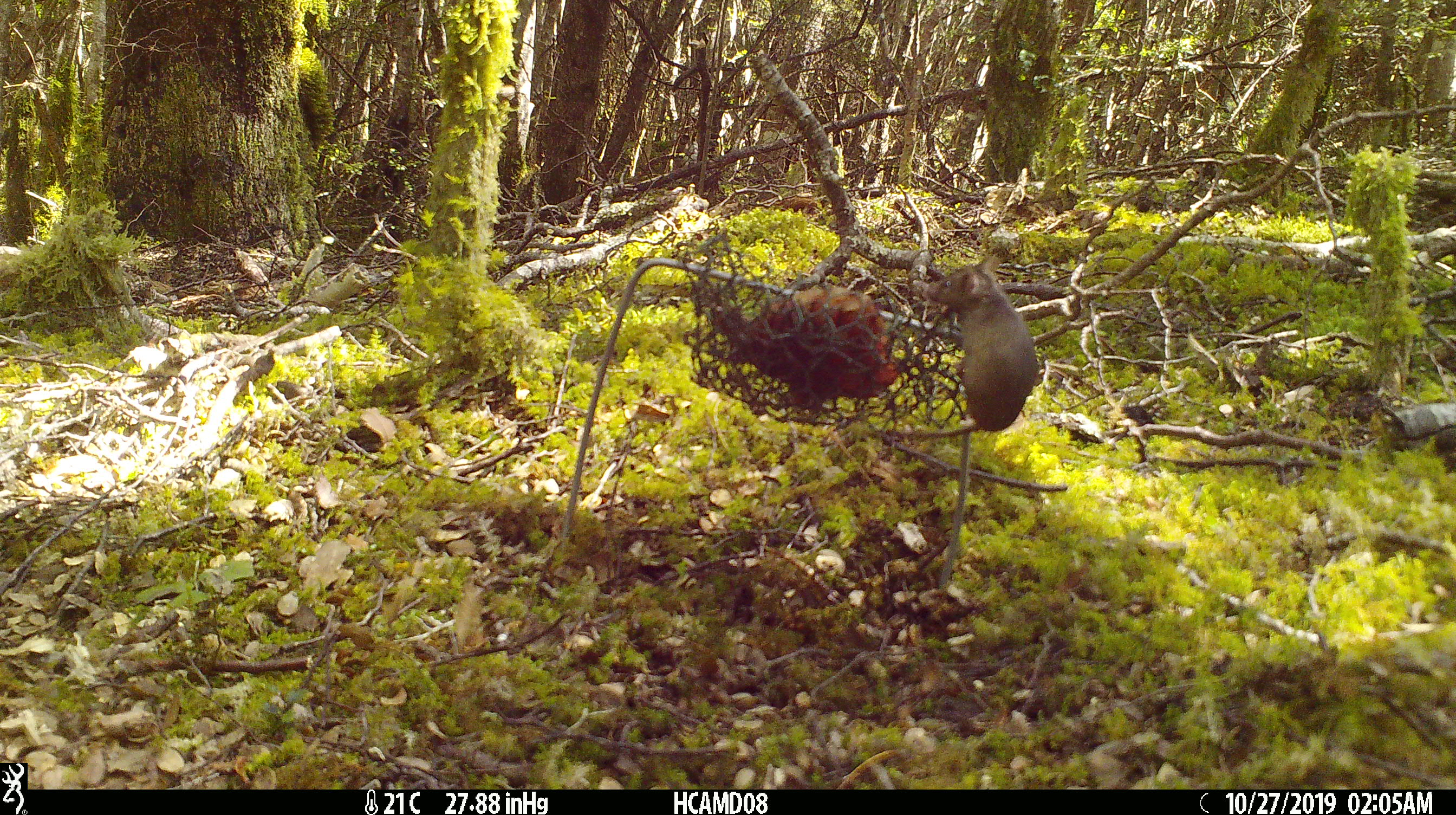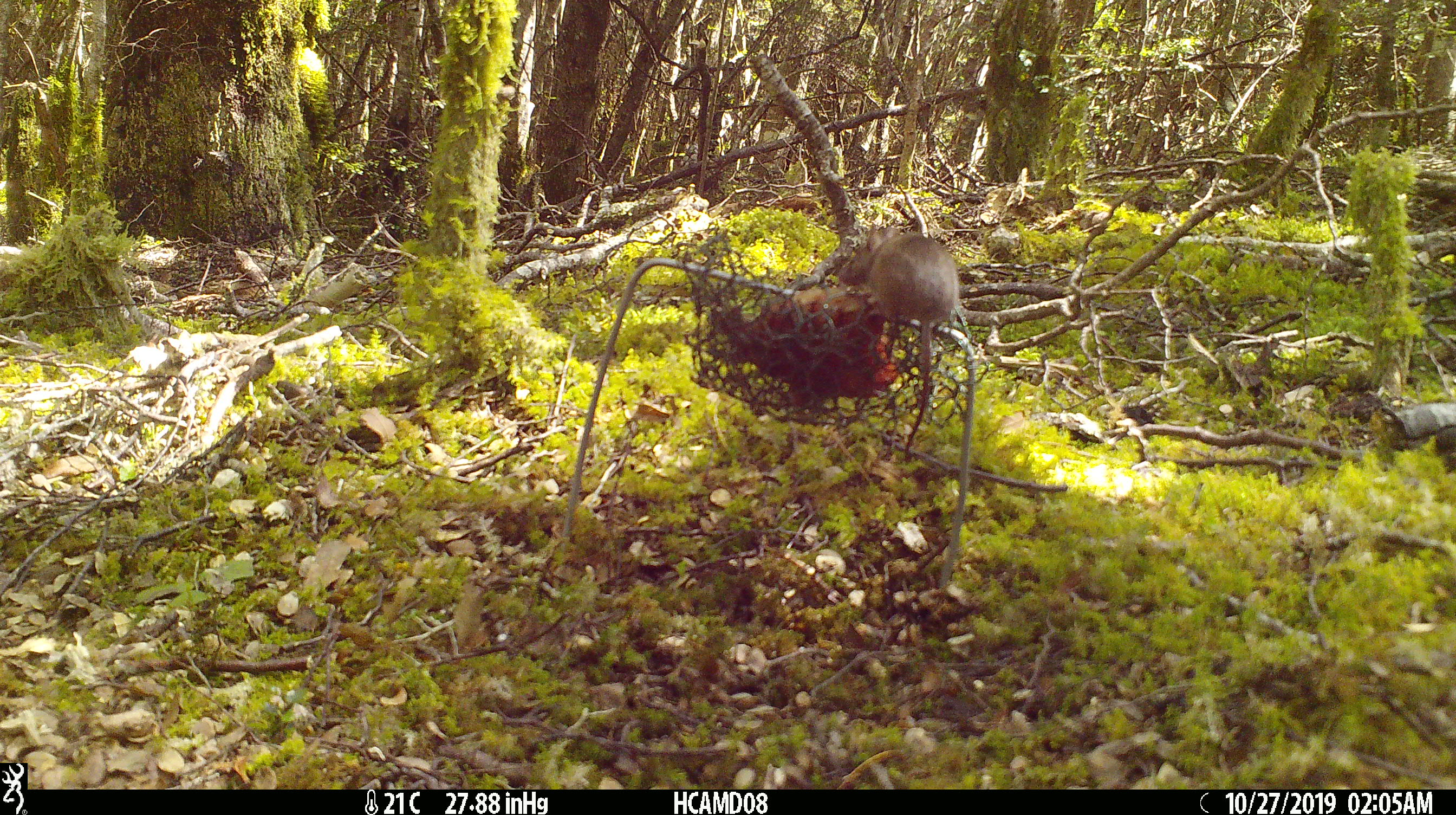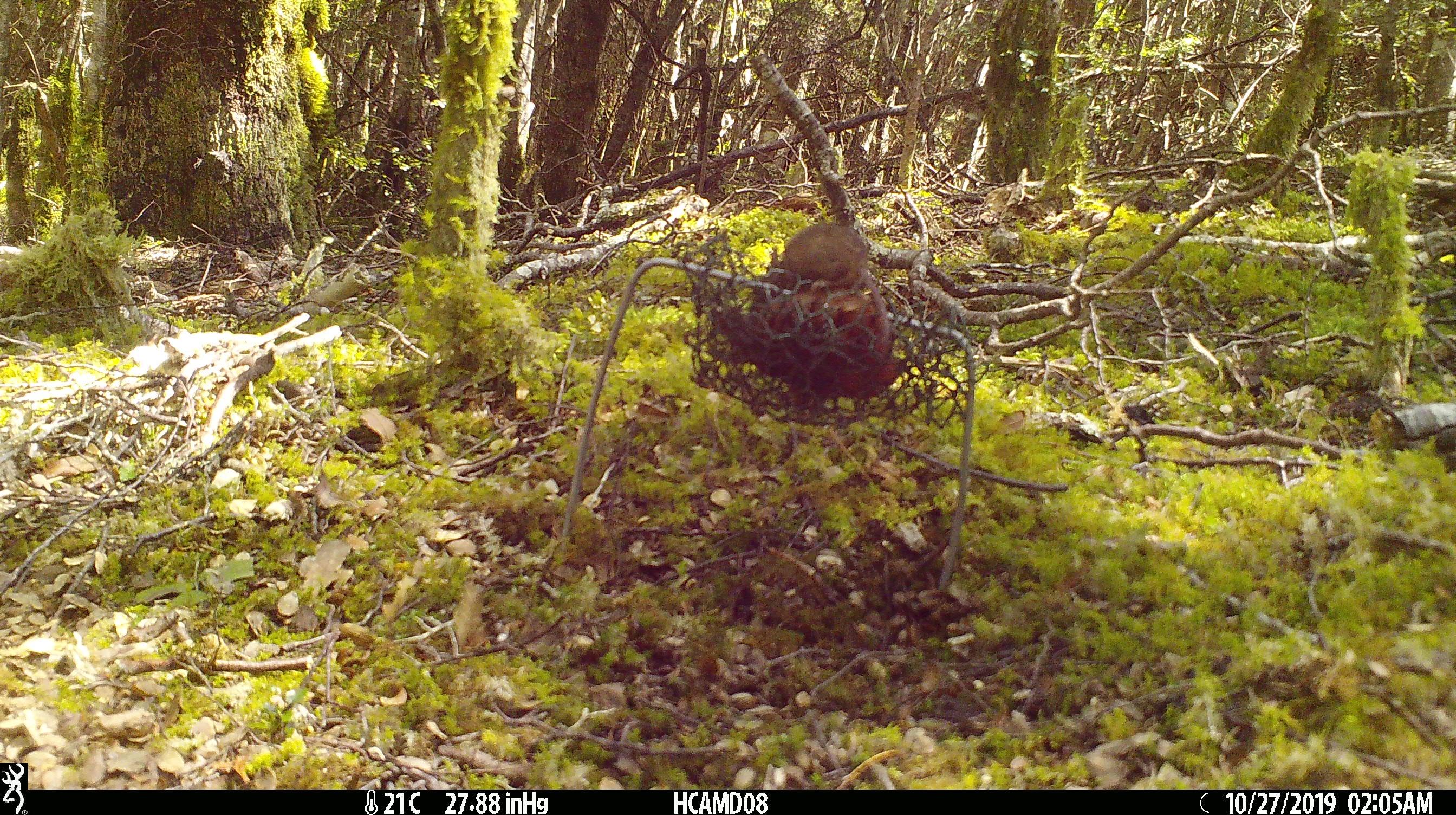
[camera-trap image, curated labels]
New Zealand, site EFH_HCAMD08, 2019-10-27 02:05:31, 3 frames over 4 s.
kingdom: Animalia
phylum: Chordata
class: Mammalia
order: Rodentia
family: Muridae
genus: Mus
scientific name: Mus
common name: mouse